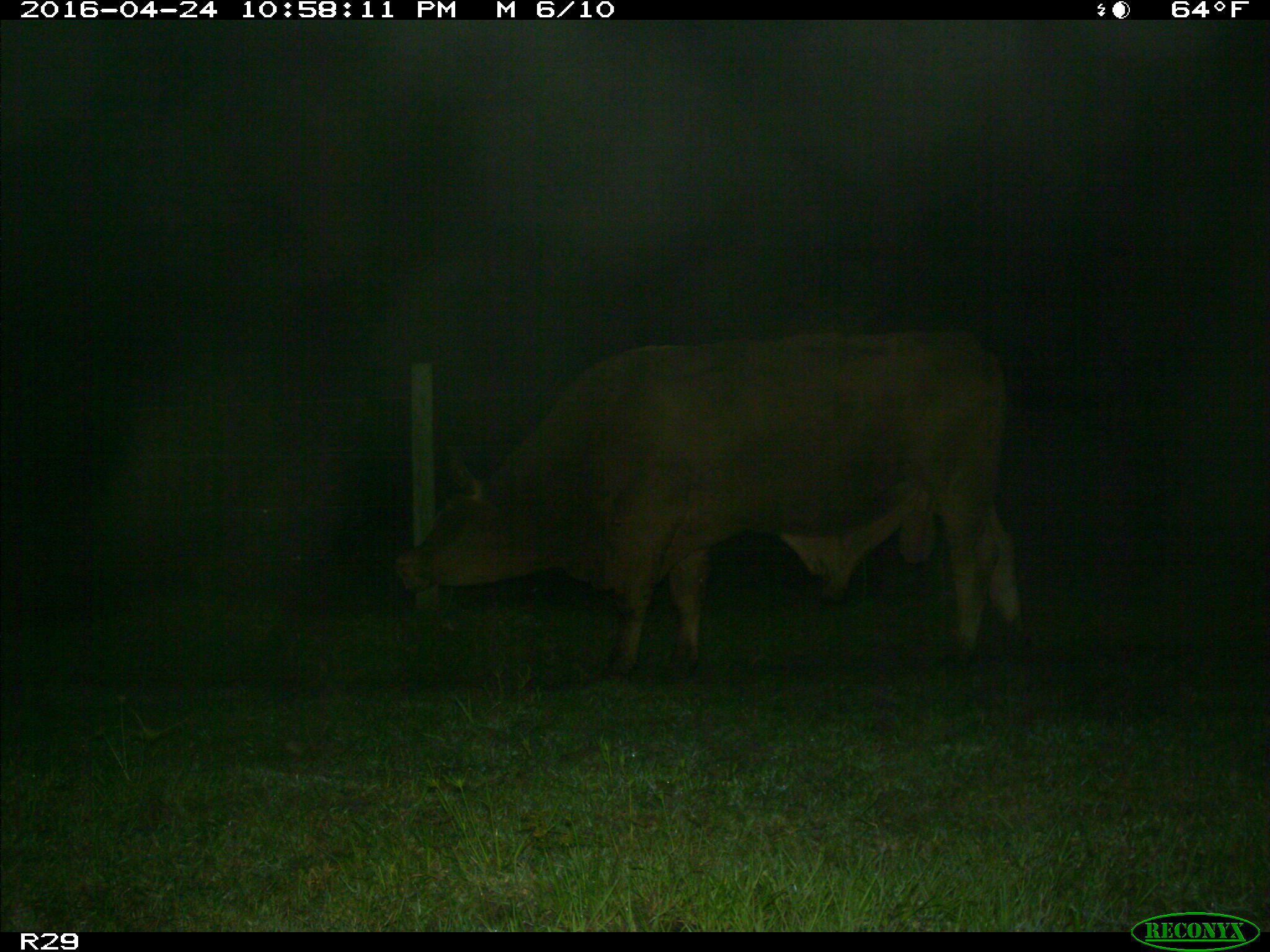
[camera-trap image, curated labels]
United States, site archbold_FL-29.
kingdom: Animalia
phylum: Chordata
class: Mammalia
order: Artiodactyla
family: Bovidae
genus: Bos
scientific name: Bos taurus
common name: domestic cow